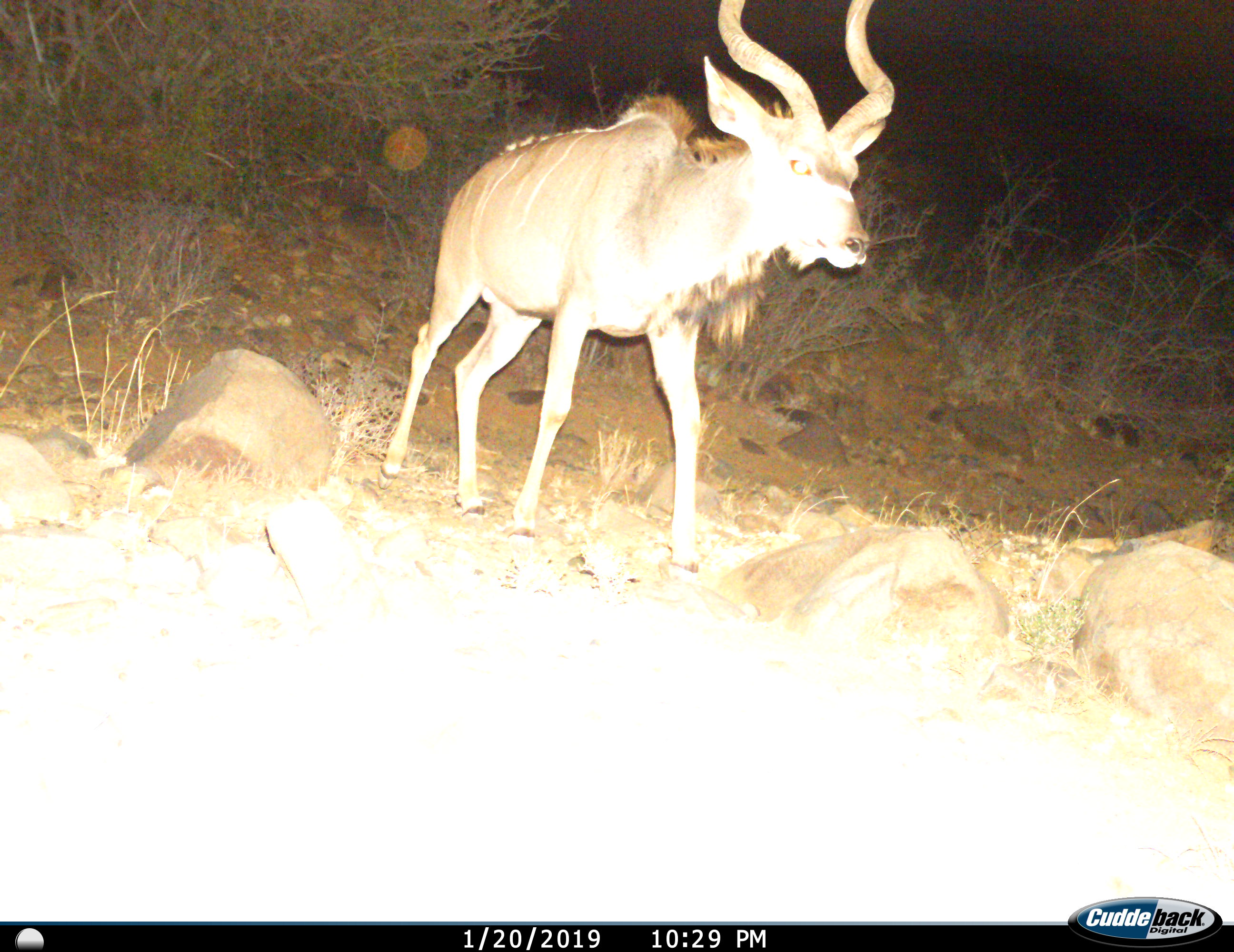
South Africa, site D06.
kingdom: Animalia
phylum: Chordata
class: Mammalia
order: Artiodactyla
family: Bovidae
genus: Tragelaphus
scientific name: Tragelaphus strepsiceros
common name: greater kudu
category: kudu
Kudu (greater kudu) (Tragelaphus strepsiceros), count 1. Behavior (volunteer vote fractions): standing 29%, resting 0%, moving 71%, interacting 0%. Young present (vote fraction): 0%. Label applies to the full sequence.